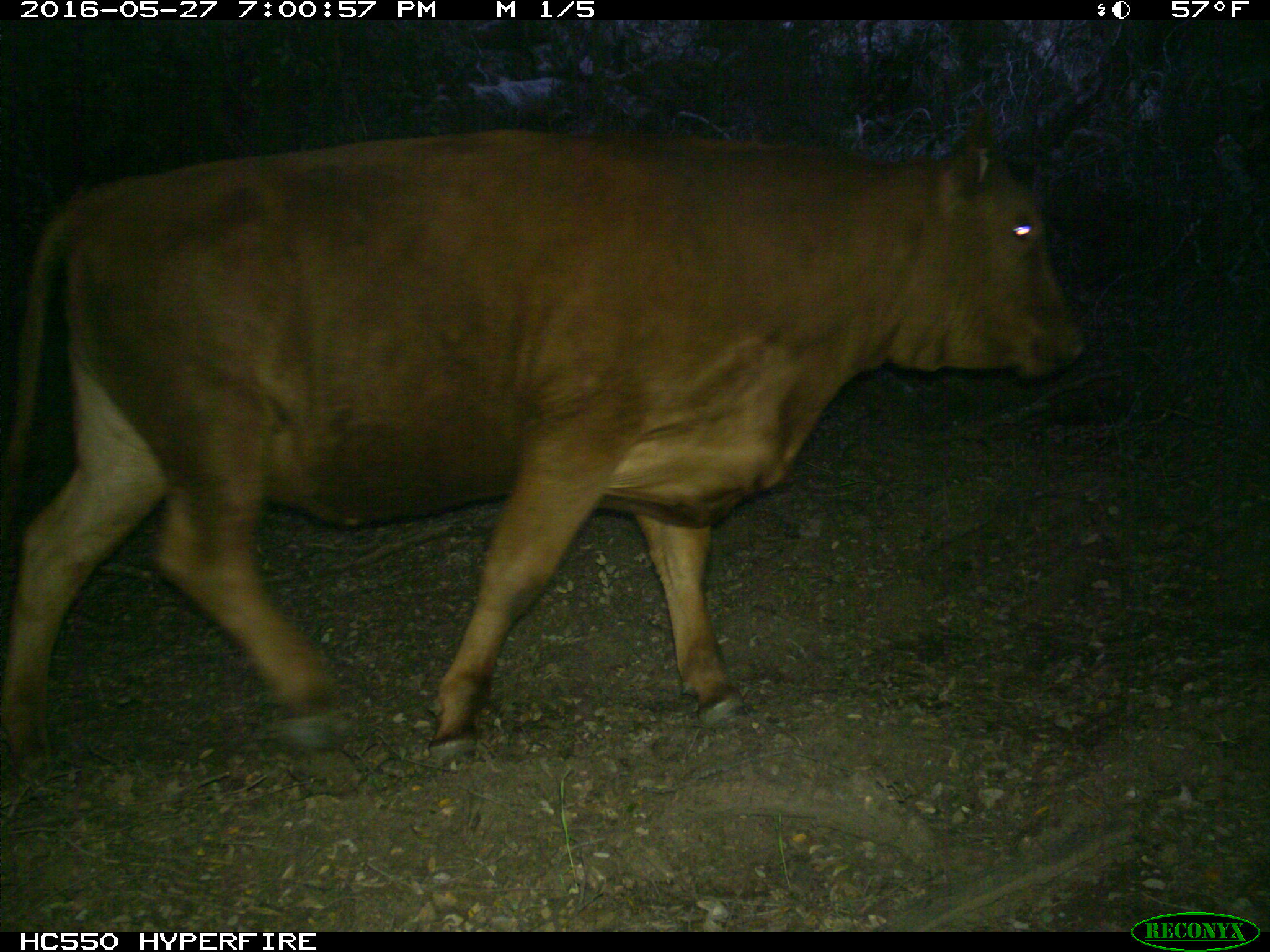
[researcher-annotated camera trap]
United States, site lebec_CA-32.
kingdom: Animalia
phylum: Chordata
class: Mammalia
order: Artiodactyla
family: Bovidae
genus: Bos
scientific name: Bos taurus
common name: domestic cow